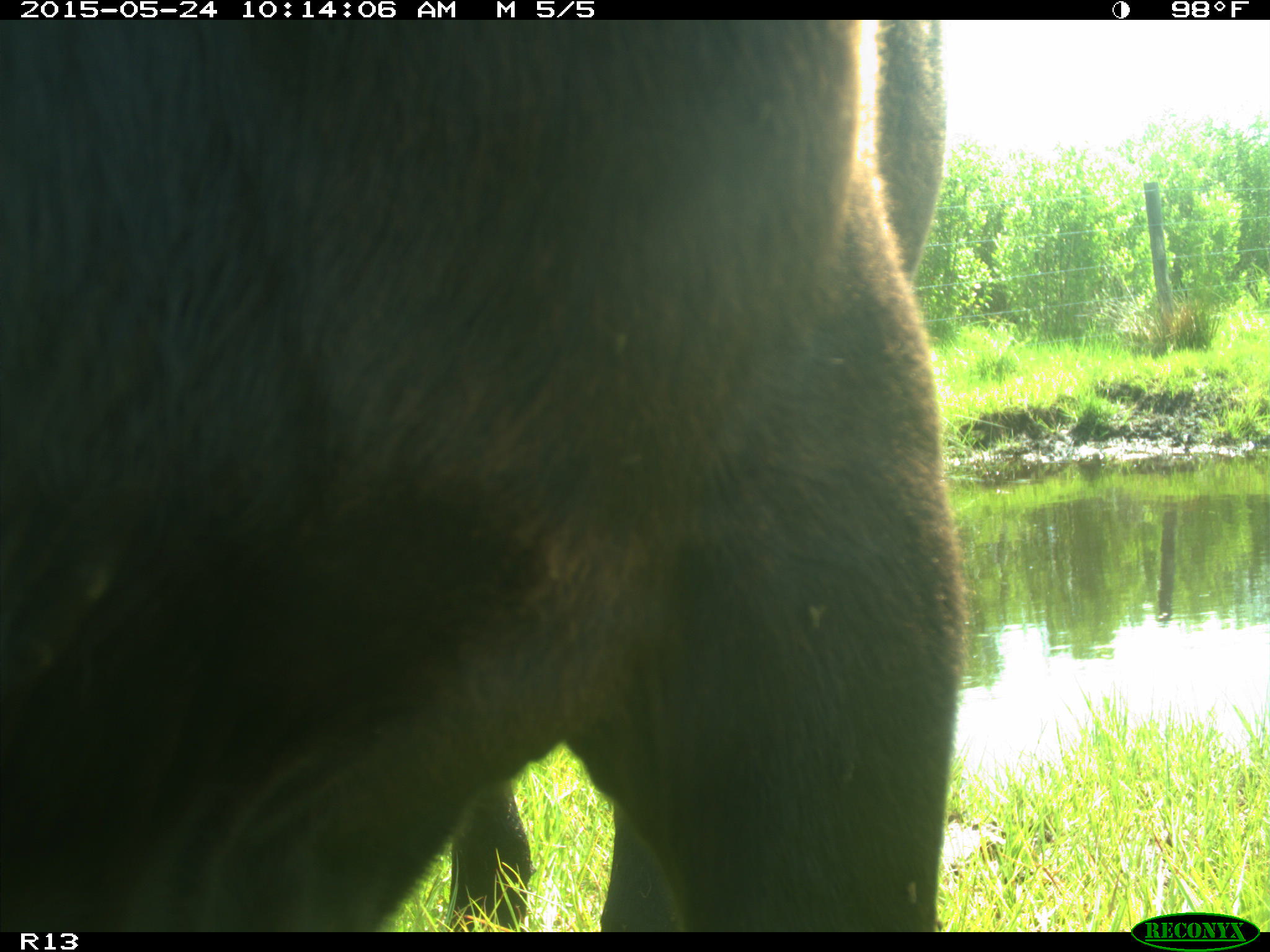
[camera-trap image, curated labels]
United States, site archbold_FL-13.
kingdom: Animalia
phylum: Chordata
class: Mammalia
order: Artiodactyla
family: Bovidae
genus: Bos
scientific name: Bos taurus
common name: domestic cow